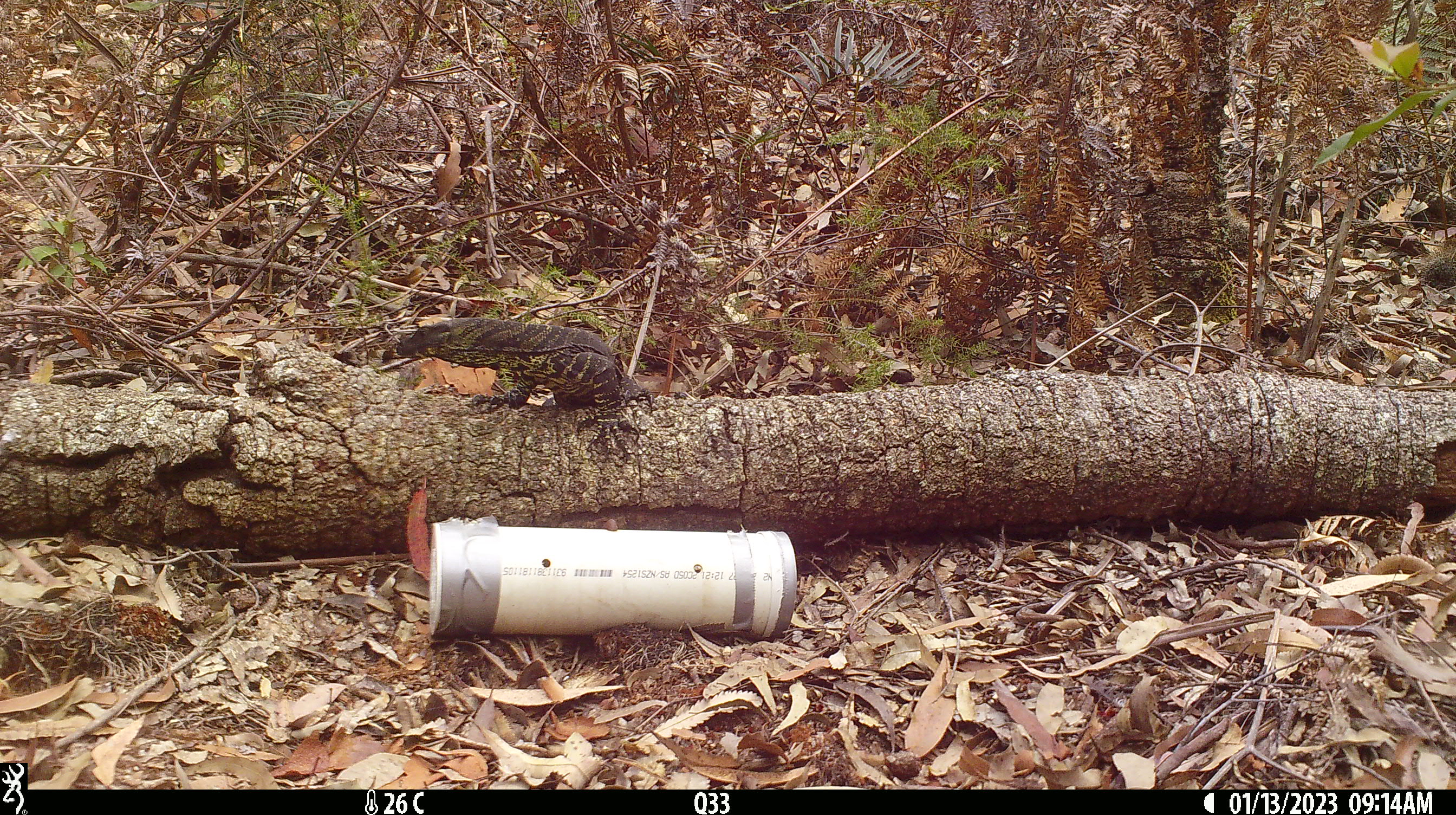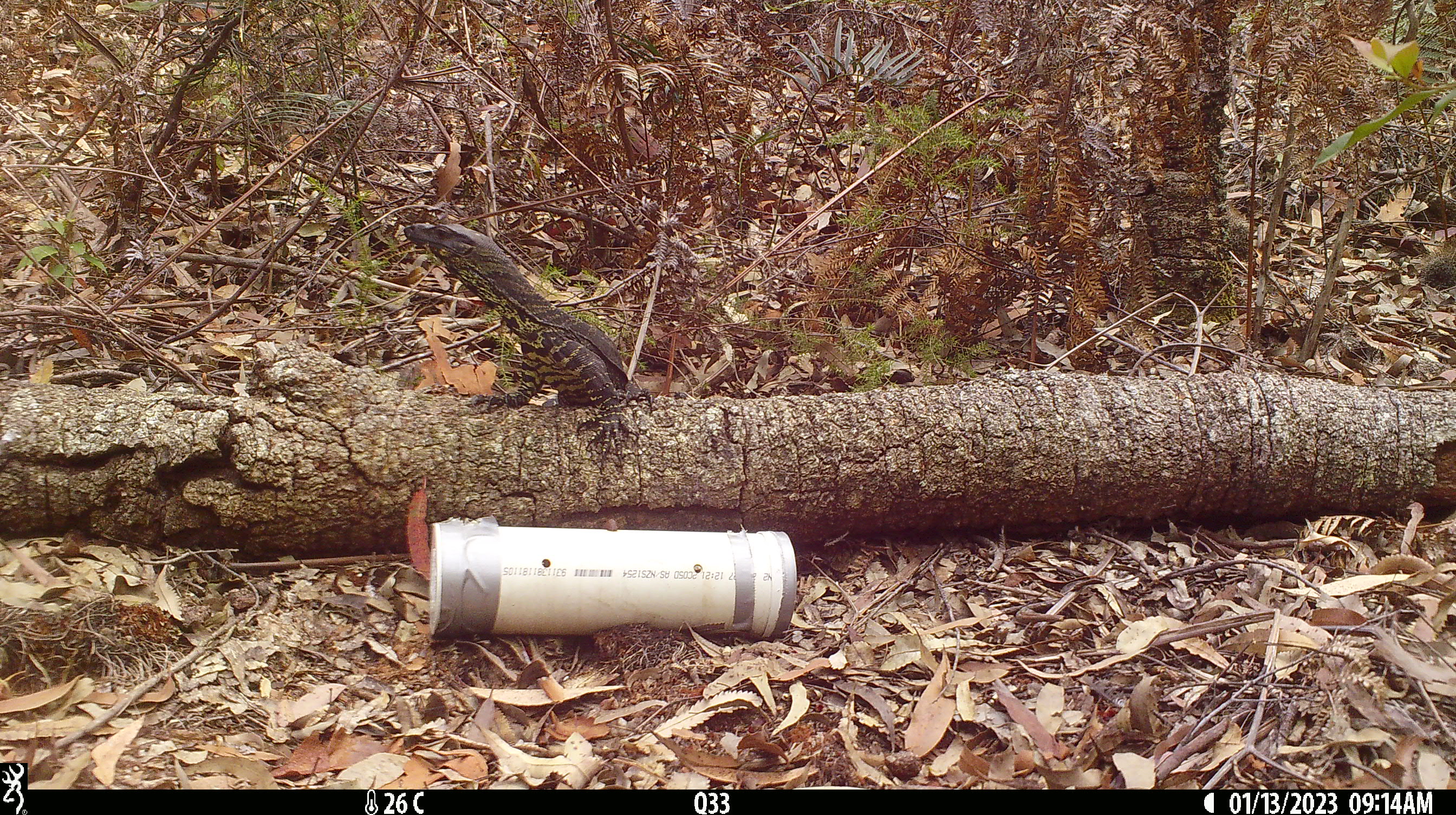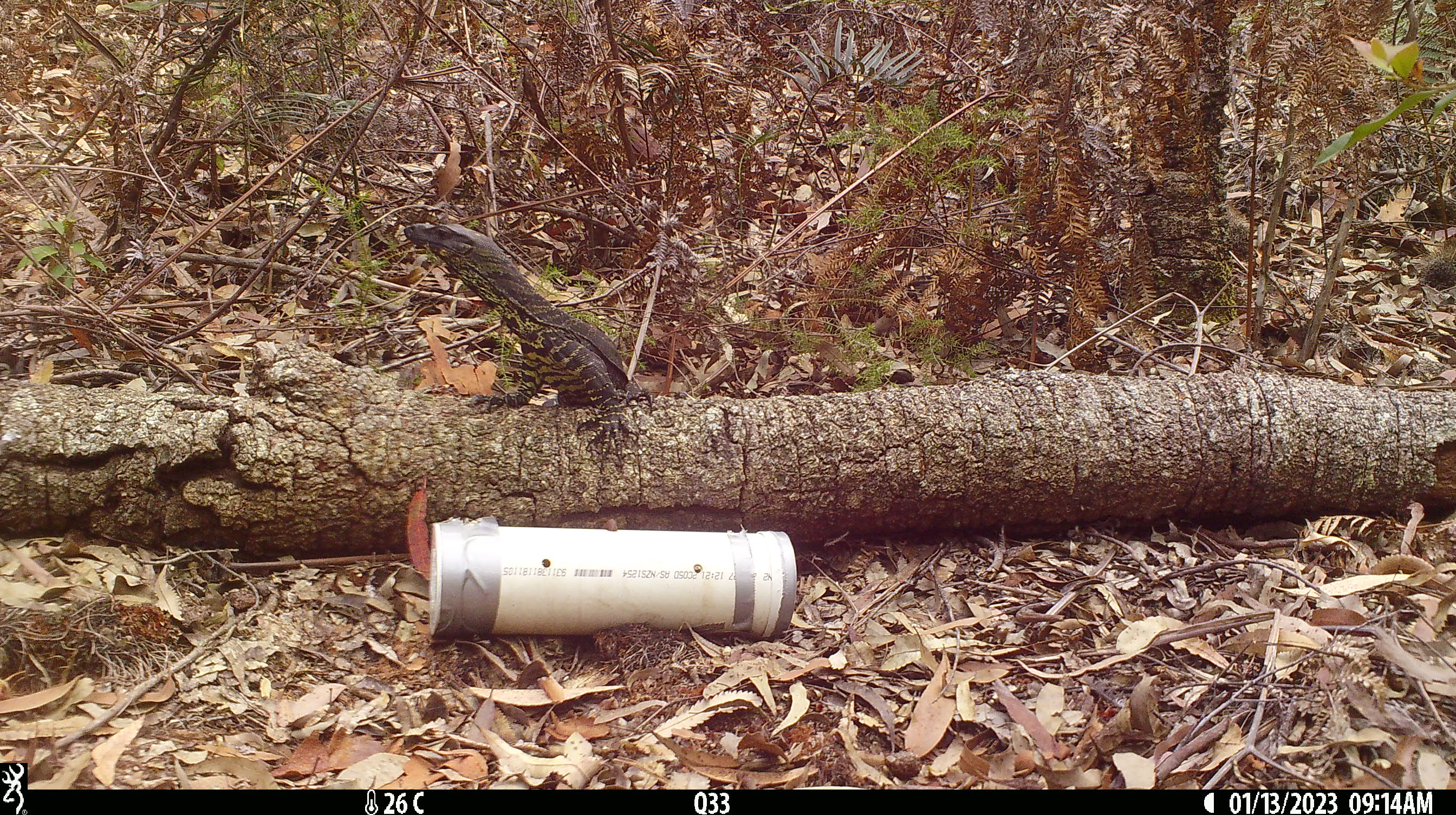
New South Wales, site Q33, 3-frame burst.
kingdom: Animalia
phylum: Chordata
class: Reptilia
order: Squamata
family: Varanidae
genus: Varanus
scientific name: Varanus varius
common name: lace monitor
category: goanna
Goanna (lace monitor) (Varanus varius).